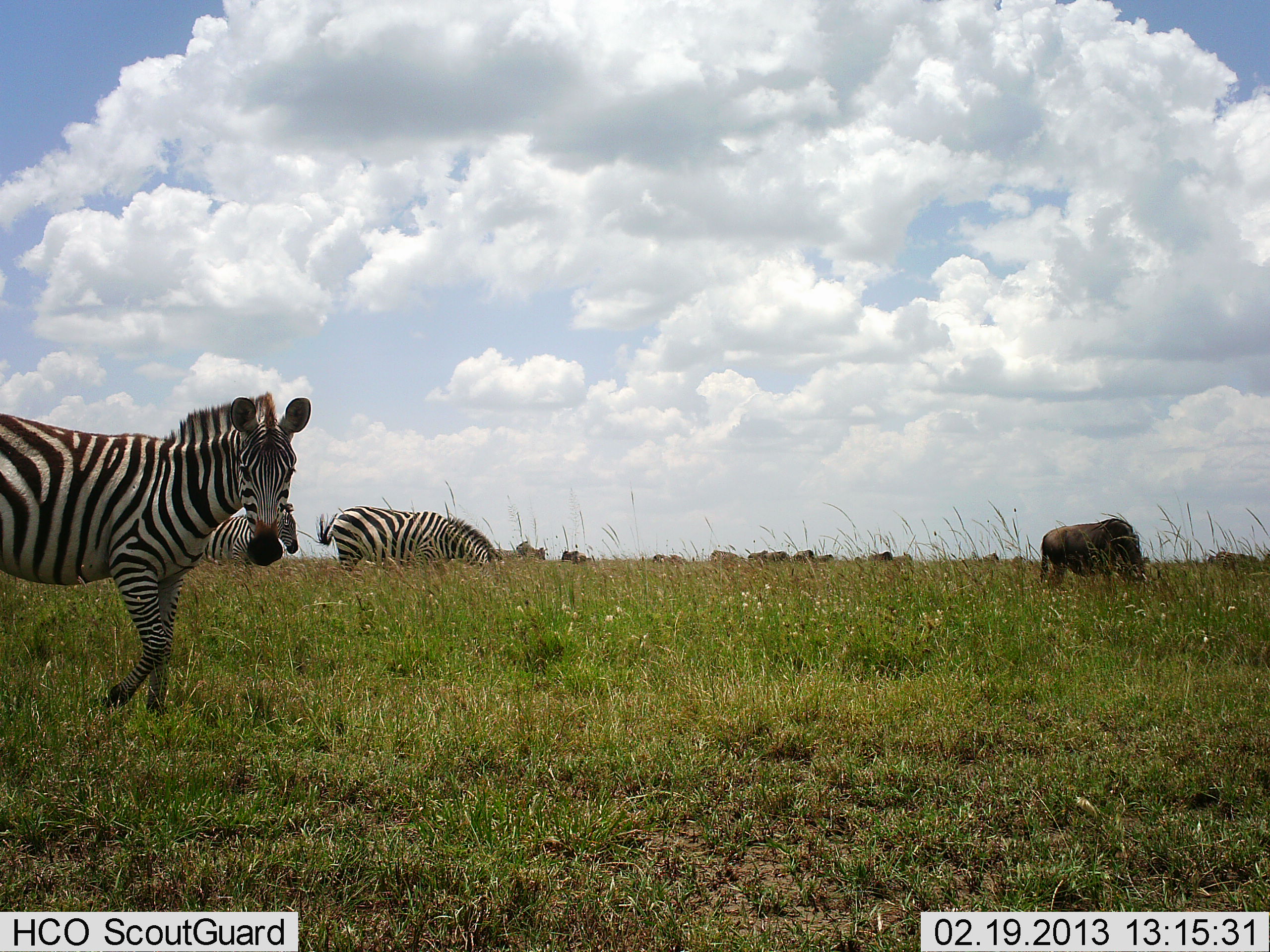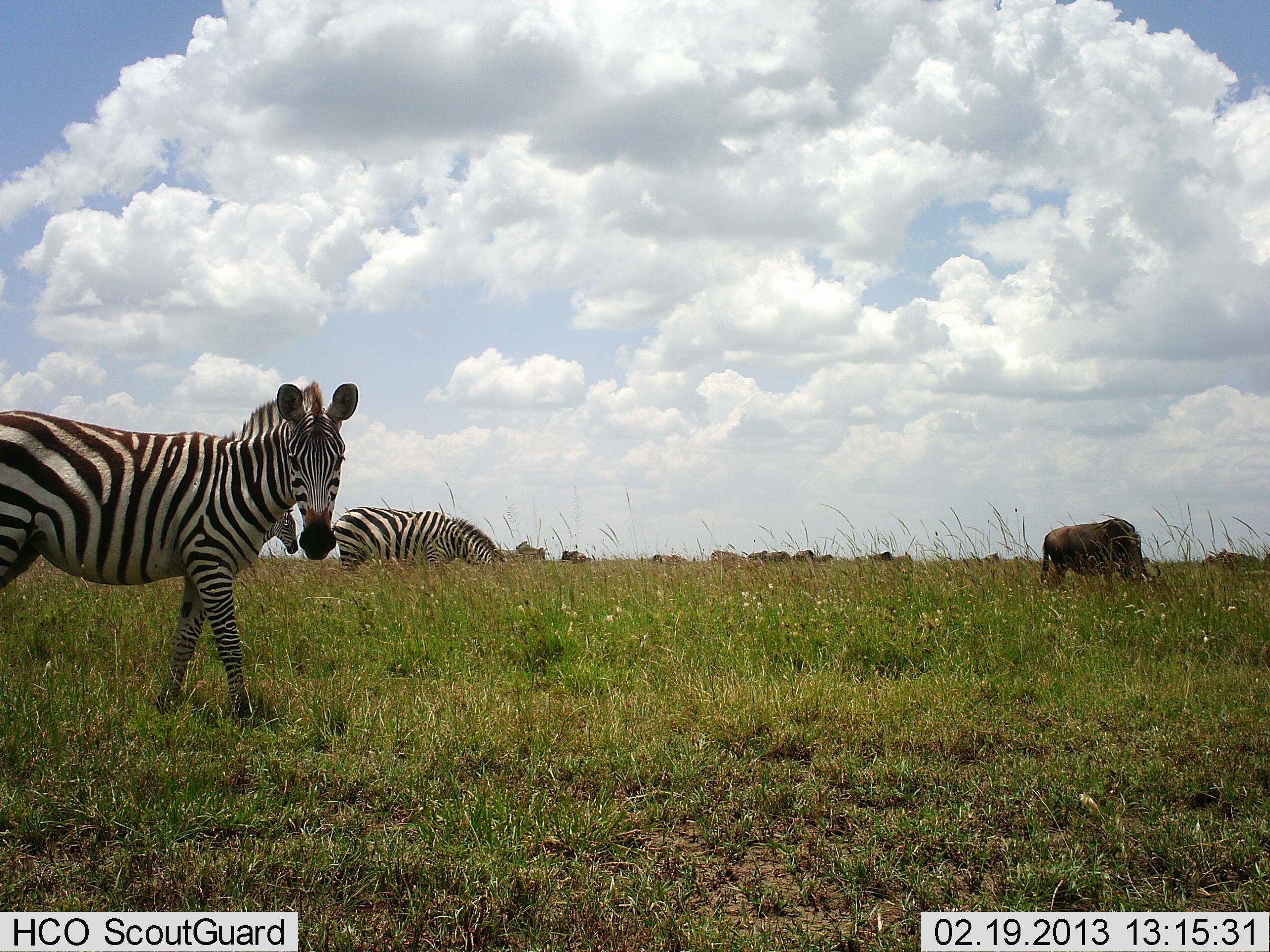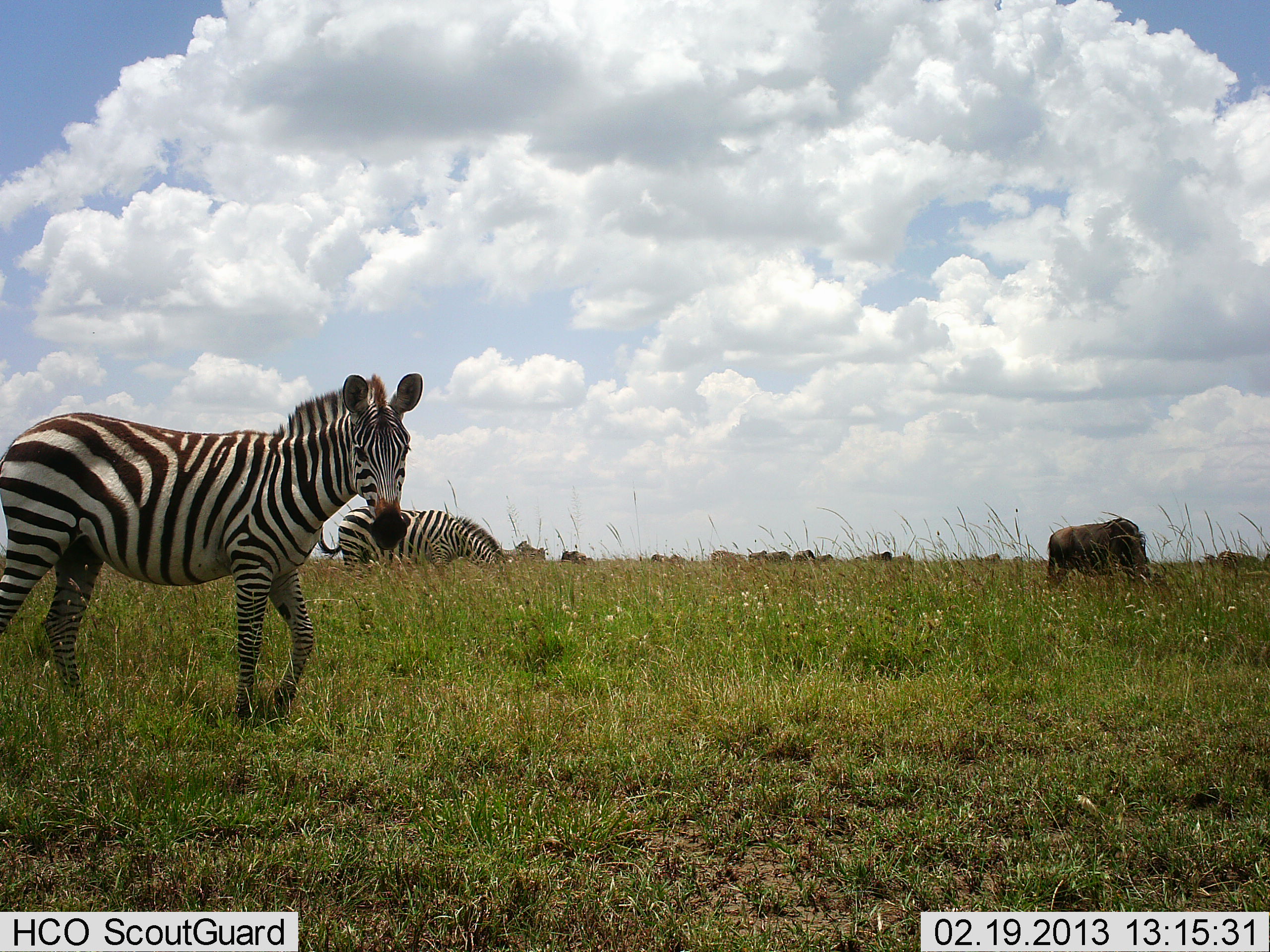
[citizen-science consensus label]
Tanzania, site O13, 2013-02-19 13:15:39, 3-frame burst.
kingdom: Animalia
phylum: Chordata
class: Mammalia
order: Artiodactyla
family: Bovidae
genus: Connochaetes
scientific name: Connochaetes taurinus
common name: blue wildebeest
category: wildebeest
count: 1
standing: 26%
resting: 0%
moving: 26%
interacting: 0%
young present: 0%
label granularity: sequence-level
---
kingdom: Animalia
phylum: Chordata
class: Mammalia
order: Perissodactyla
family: Equidae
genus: Equus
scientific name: Equus quagga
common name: plains zebra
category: zebra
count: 3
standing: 58%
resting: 0%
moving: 52%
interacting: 0%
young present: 0%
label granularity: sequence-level